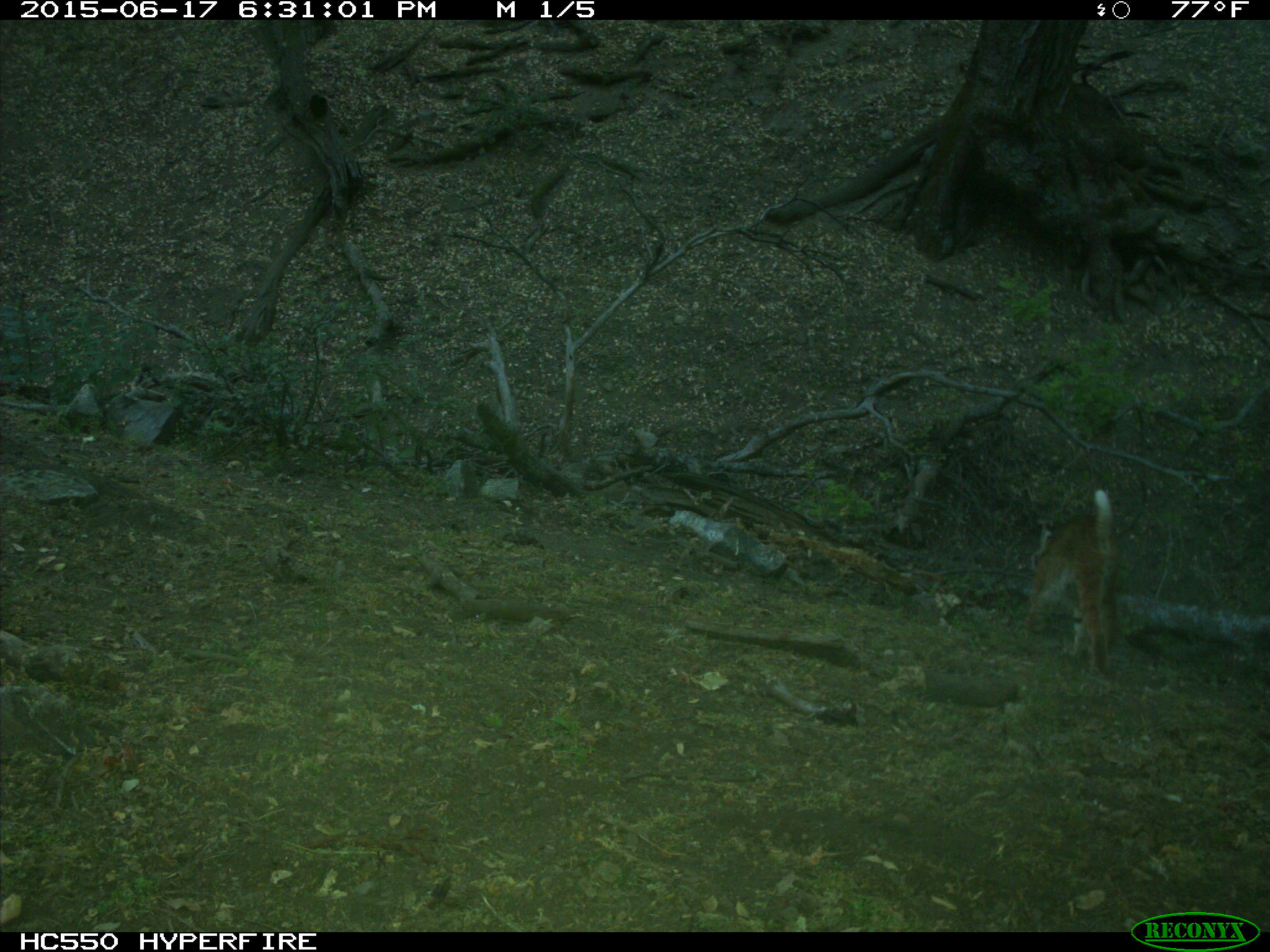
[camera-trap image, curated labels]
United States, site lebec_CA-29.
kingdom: Animalia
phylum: Chordata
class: Mammalia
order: Carnivora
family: Felidae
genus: Lynx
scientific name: Lynx rufus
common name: bobcat